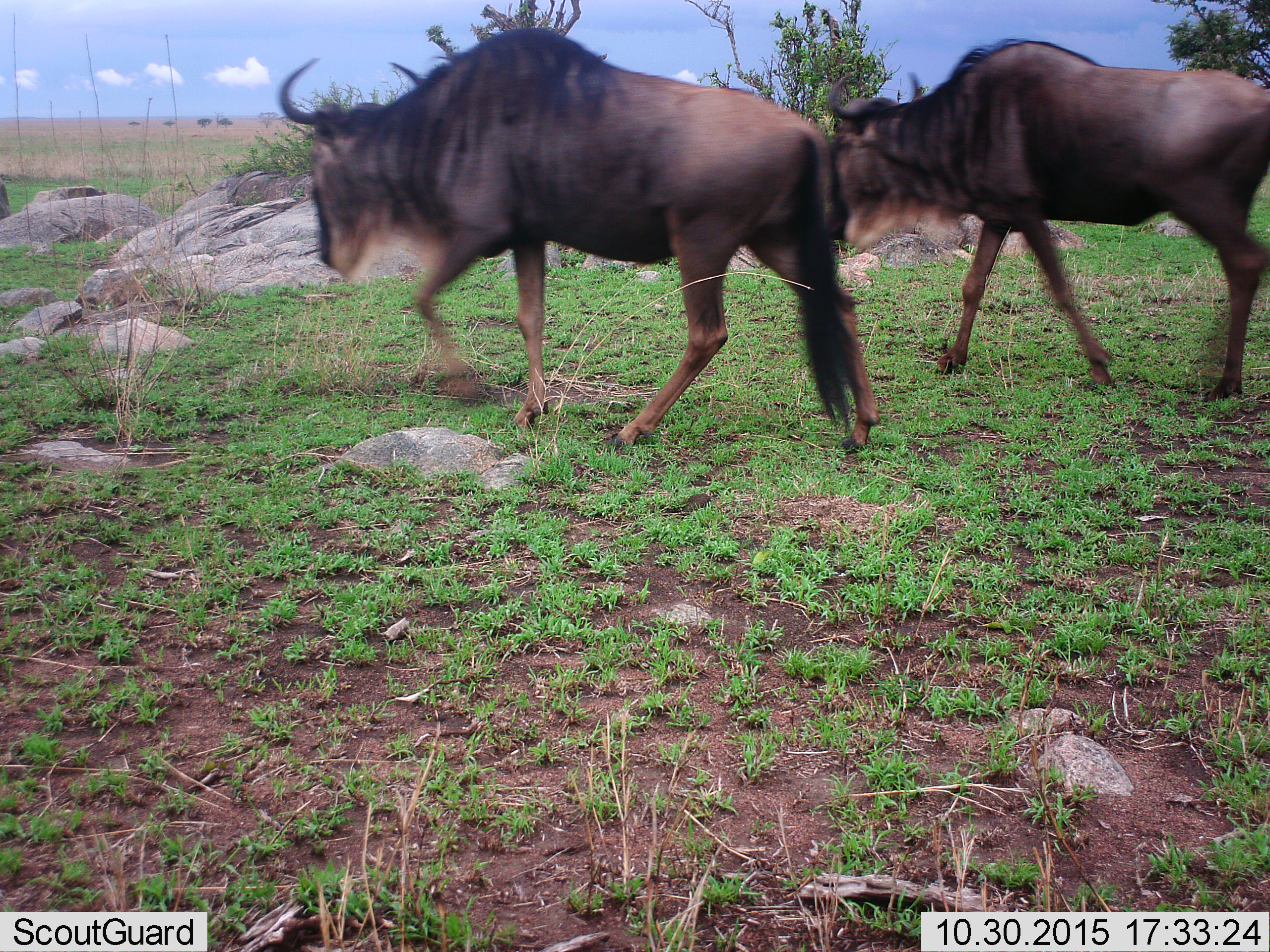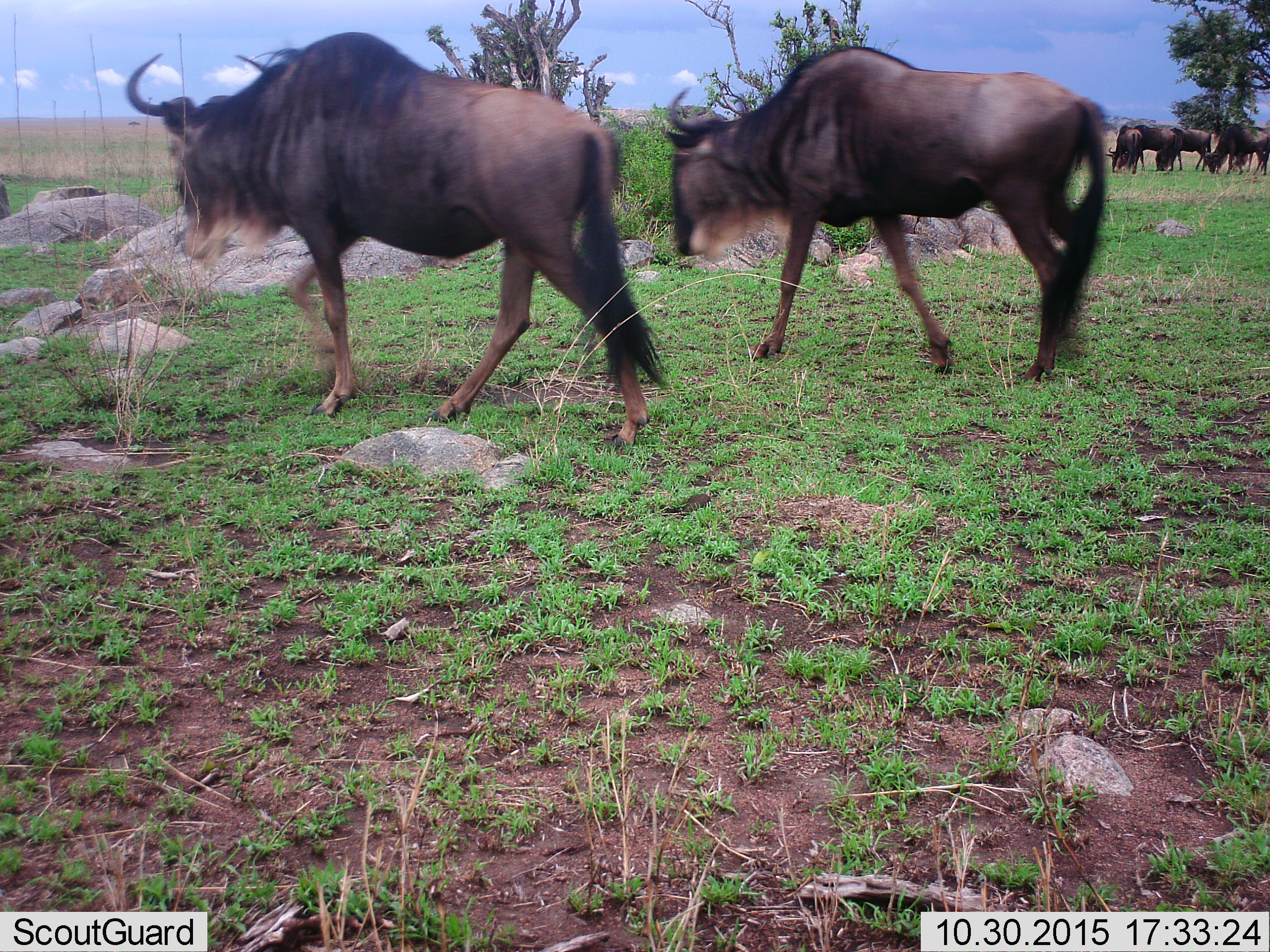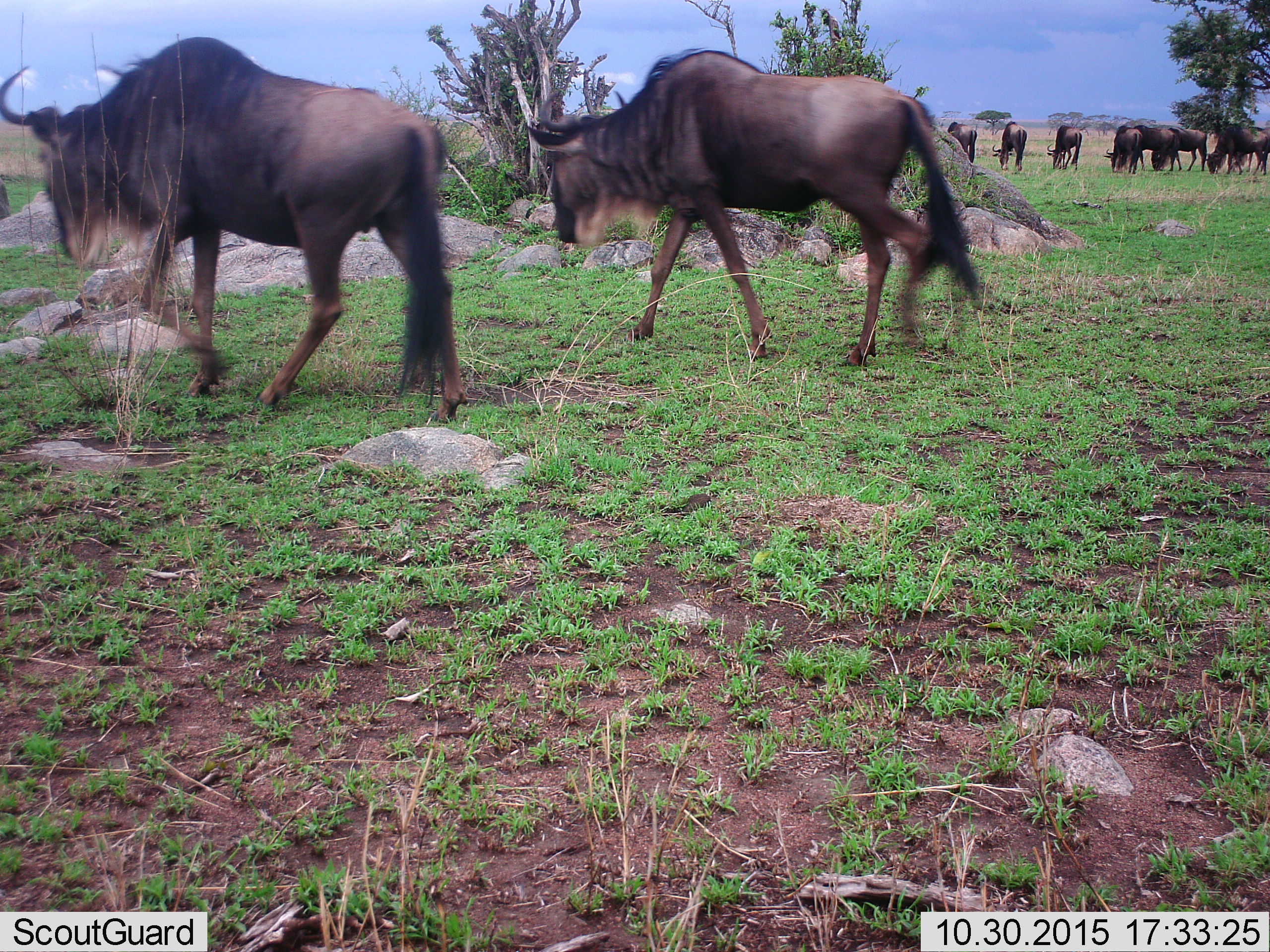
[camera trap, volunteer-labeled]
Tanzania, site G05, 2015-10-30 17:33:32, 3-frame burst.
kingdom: Animalia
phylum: Chordata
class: Mammalia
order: Artiodactyla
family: Bovidae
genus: Connochaetes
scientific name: Connochaetes taurinus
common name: blue wildebeest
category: wildebeest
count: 10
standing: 33%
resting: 0%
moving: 89%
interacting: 0%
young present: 0%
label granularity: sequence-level